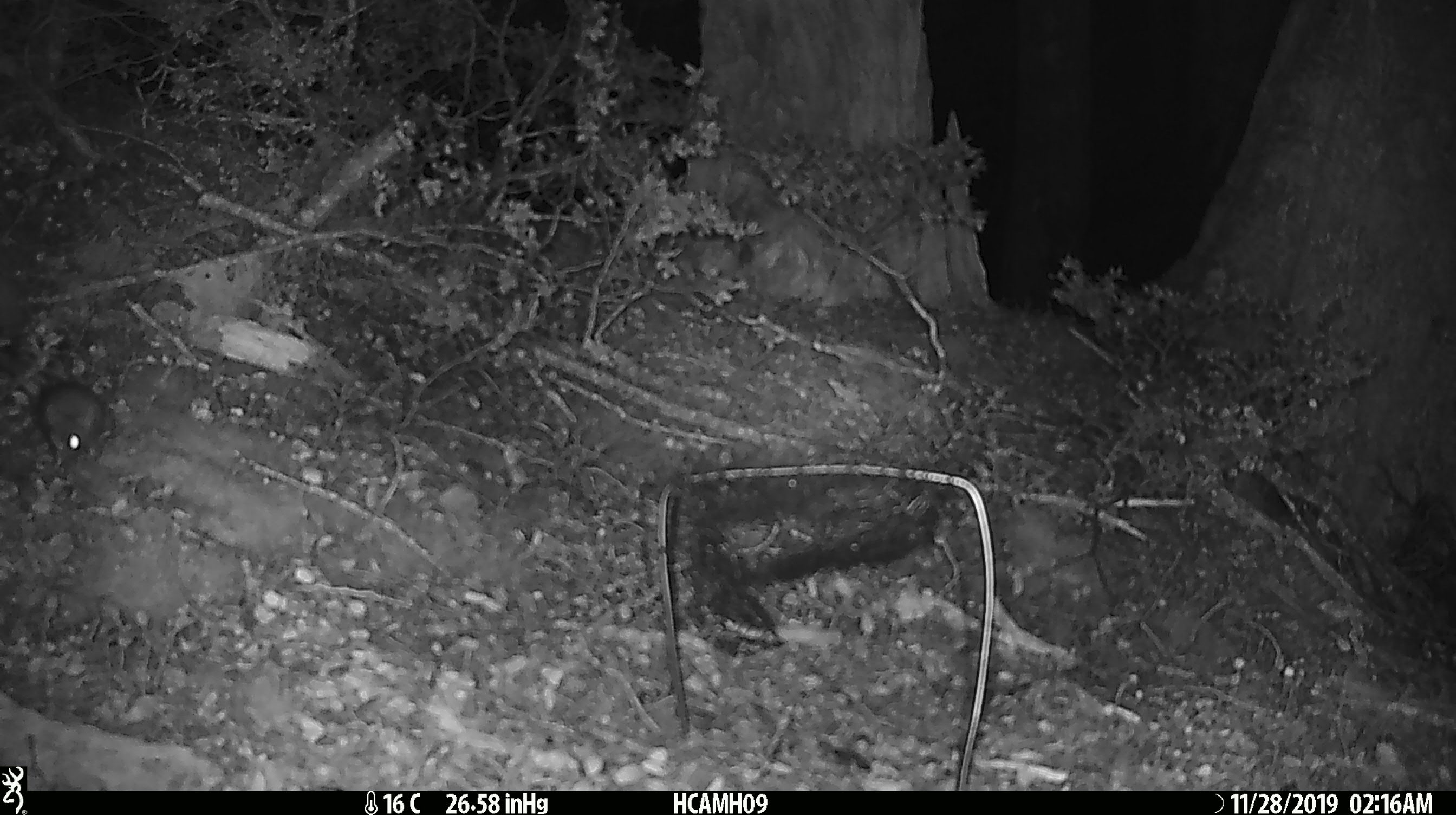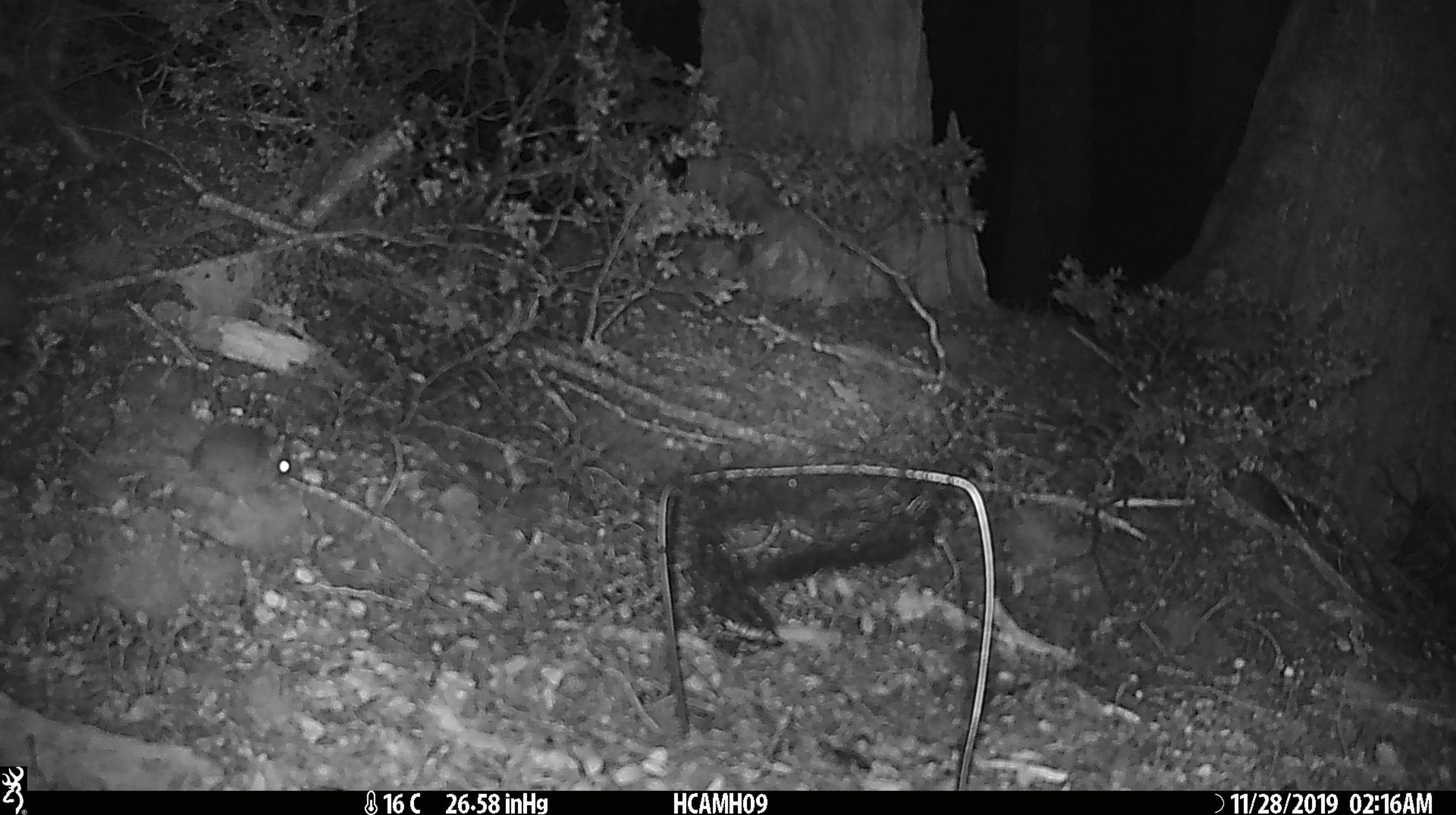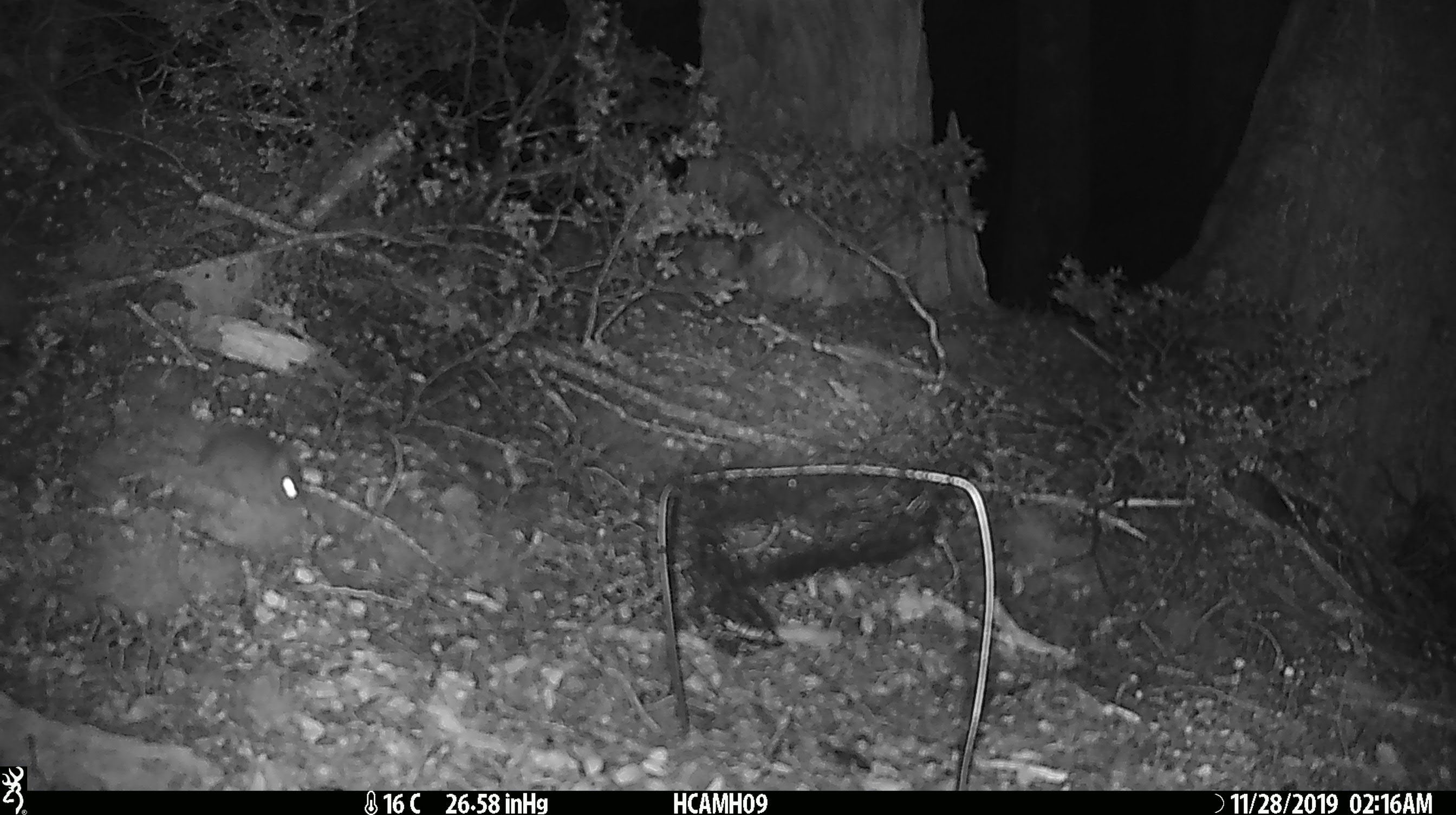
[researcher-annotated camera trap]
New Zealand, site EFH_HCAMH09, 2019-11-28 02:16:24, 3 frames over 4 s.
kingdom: Animalia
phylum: Chordata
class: Mammalia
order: Rodentia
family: Muridae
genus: Mus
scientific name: Mus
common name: mouse